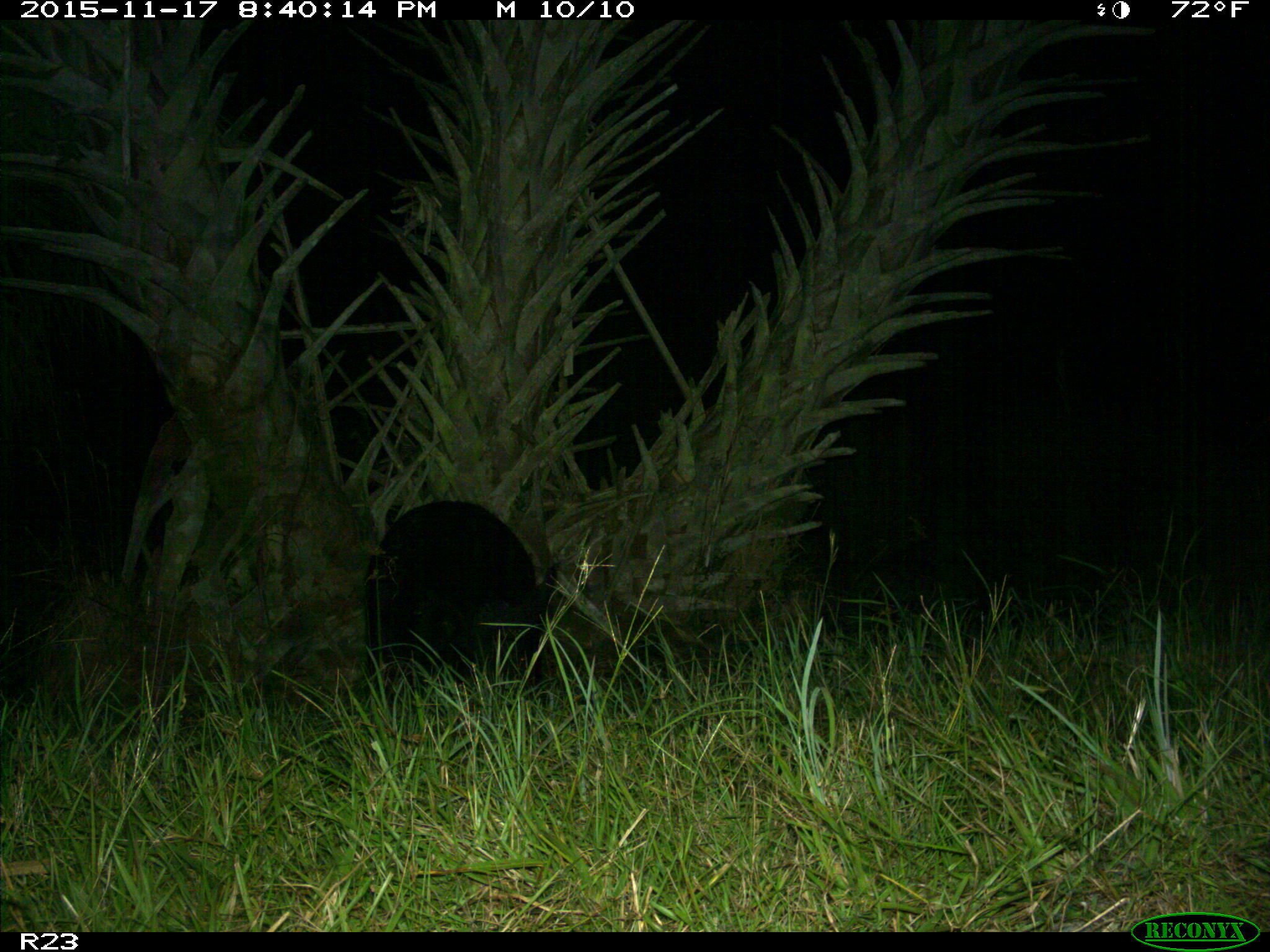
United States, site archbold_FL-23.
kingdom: Animalia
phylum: Chordata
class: Mammalia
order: Artiodactyla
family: Suidae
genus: Sus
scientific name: Sus scrofa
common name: wild boar